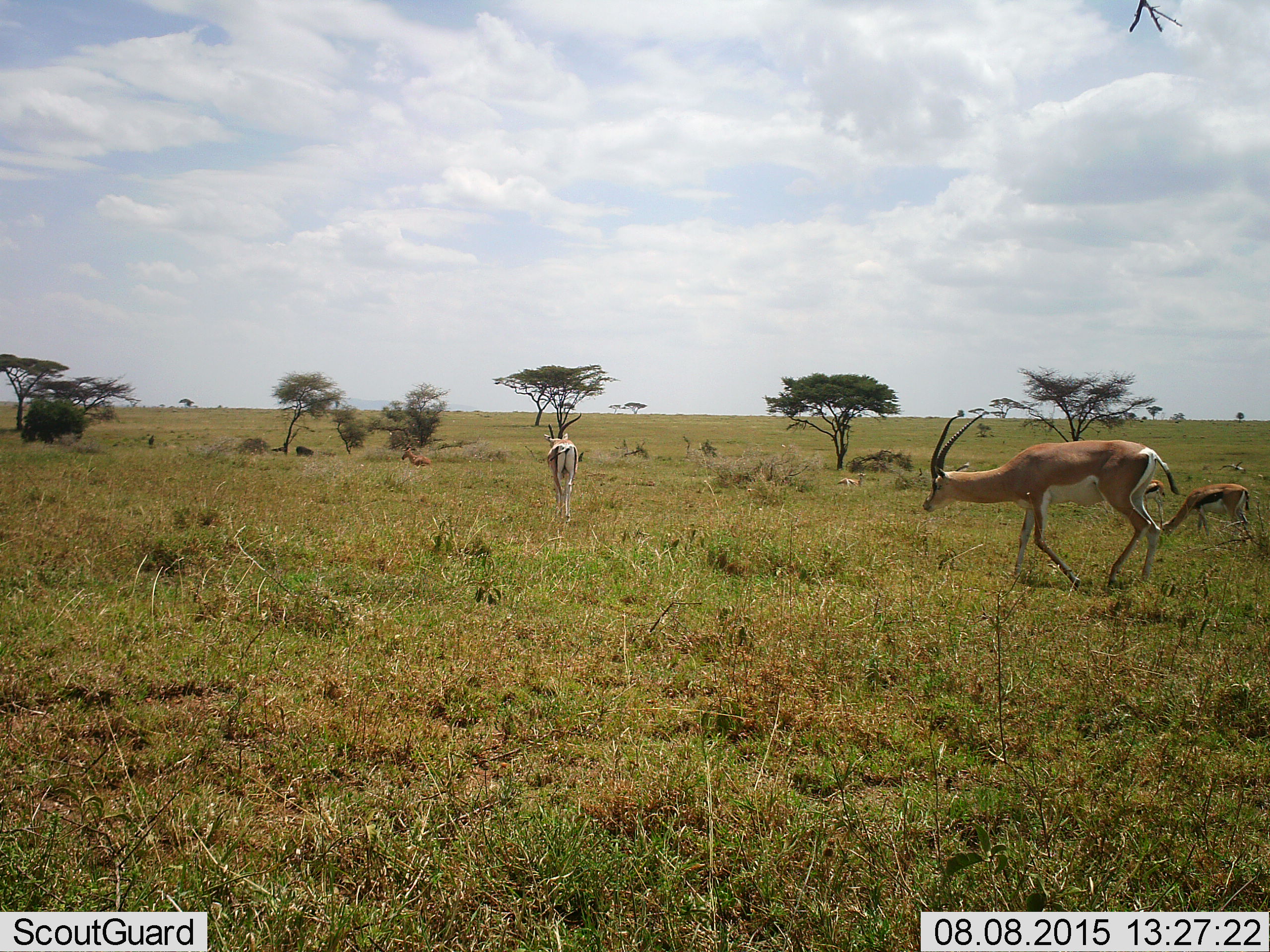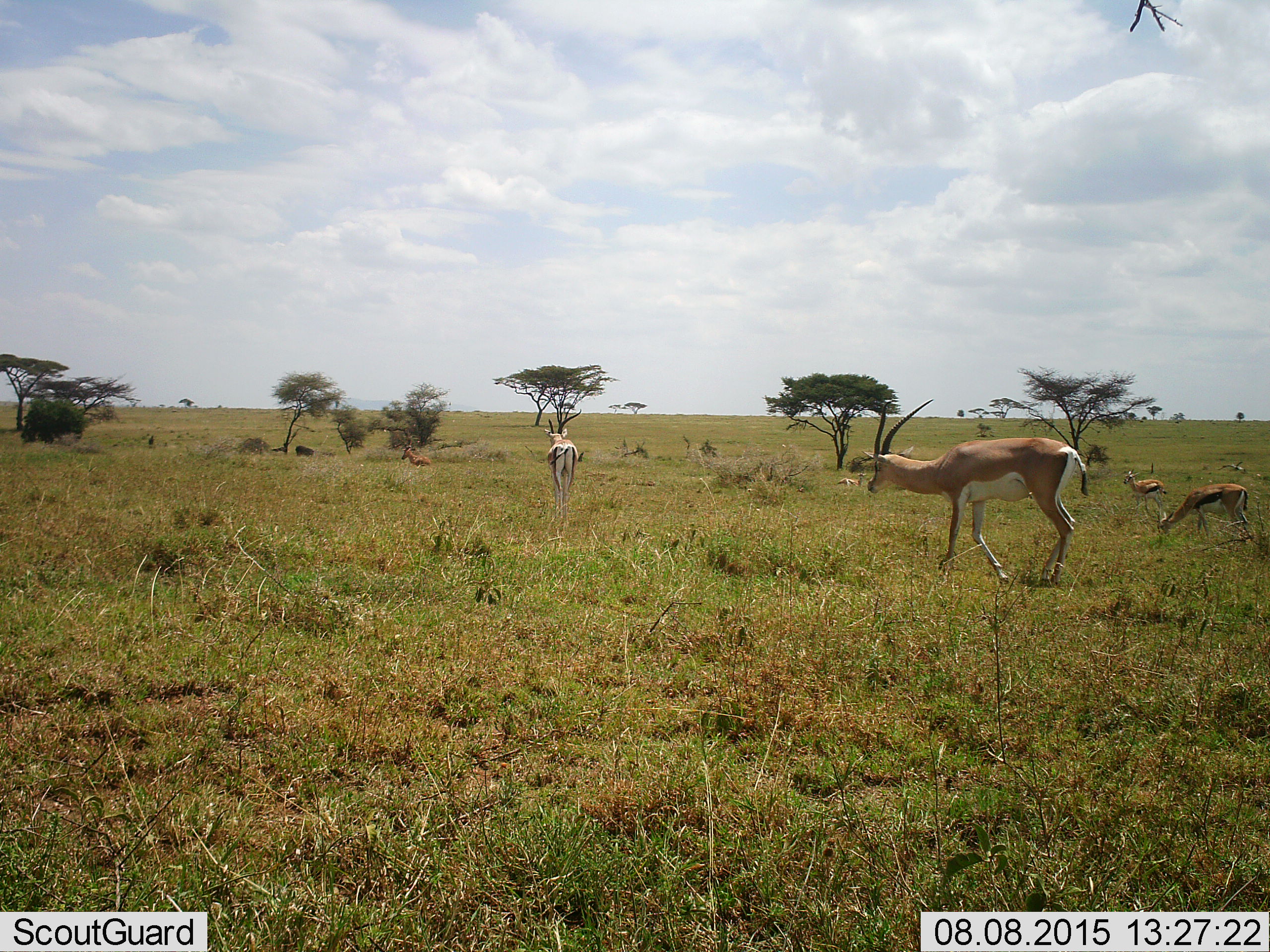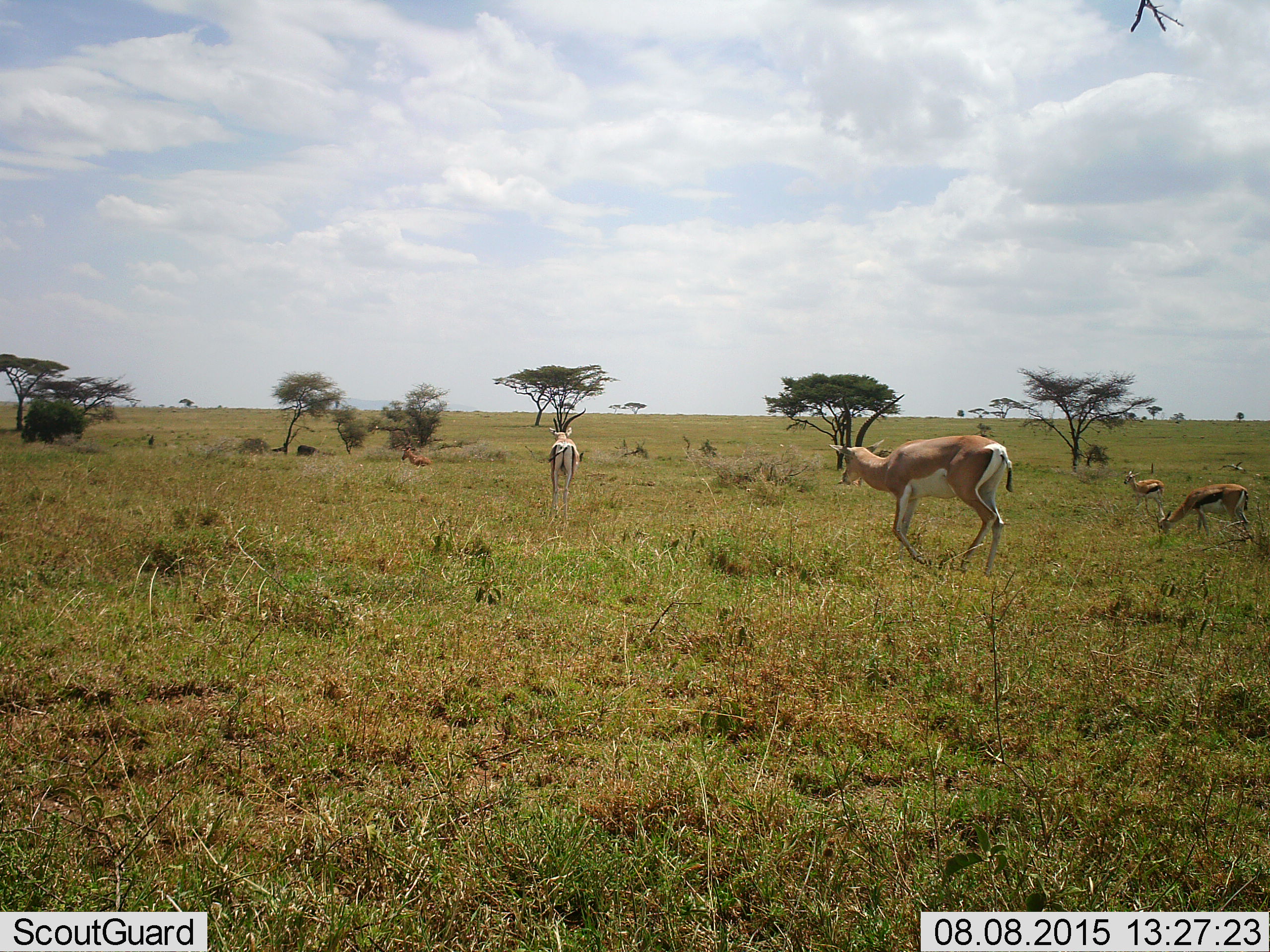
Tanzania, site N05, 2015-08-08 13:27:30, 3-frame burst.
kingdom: Animalia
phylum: Chordata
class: Mammalia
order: Artiodactyla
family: Bovidae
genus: Nanger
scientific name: Nanger granti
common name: grant's gazelle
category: gazellegrants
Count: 3.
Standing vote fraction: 20%.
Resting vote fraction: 20%.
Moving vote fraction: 80%.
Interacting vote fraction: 0%.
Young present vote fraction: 40%.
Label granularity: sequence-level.